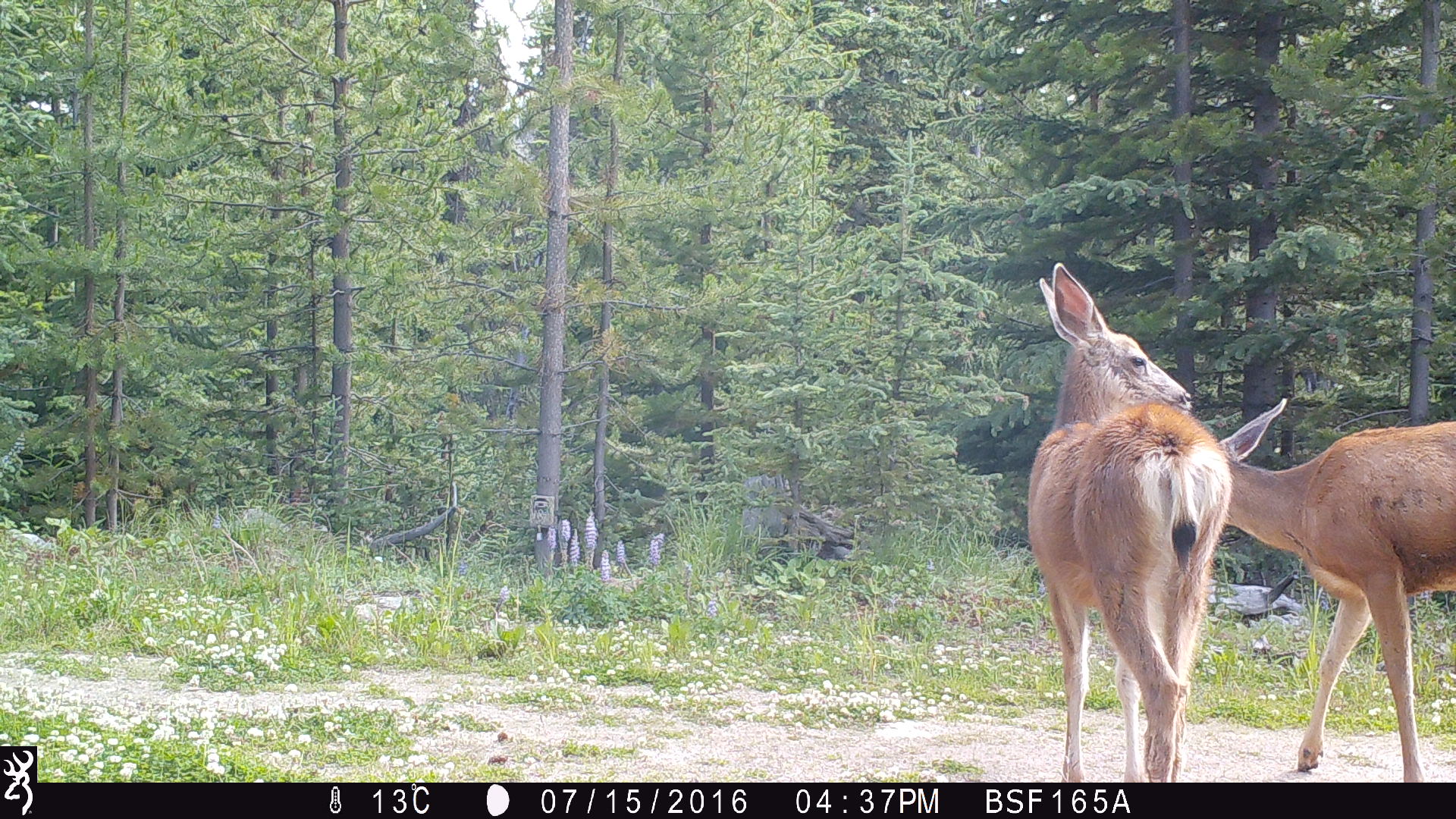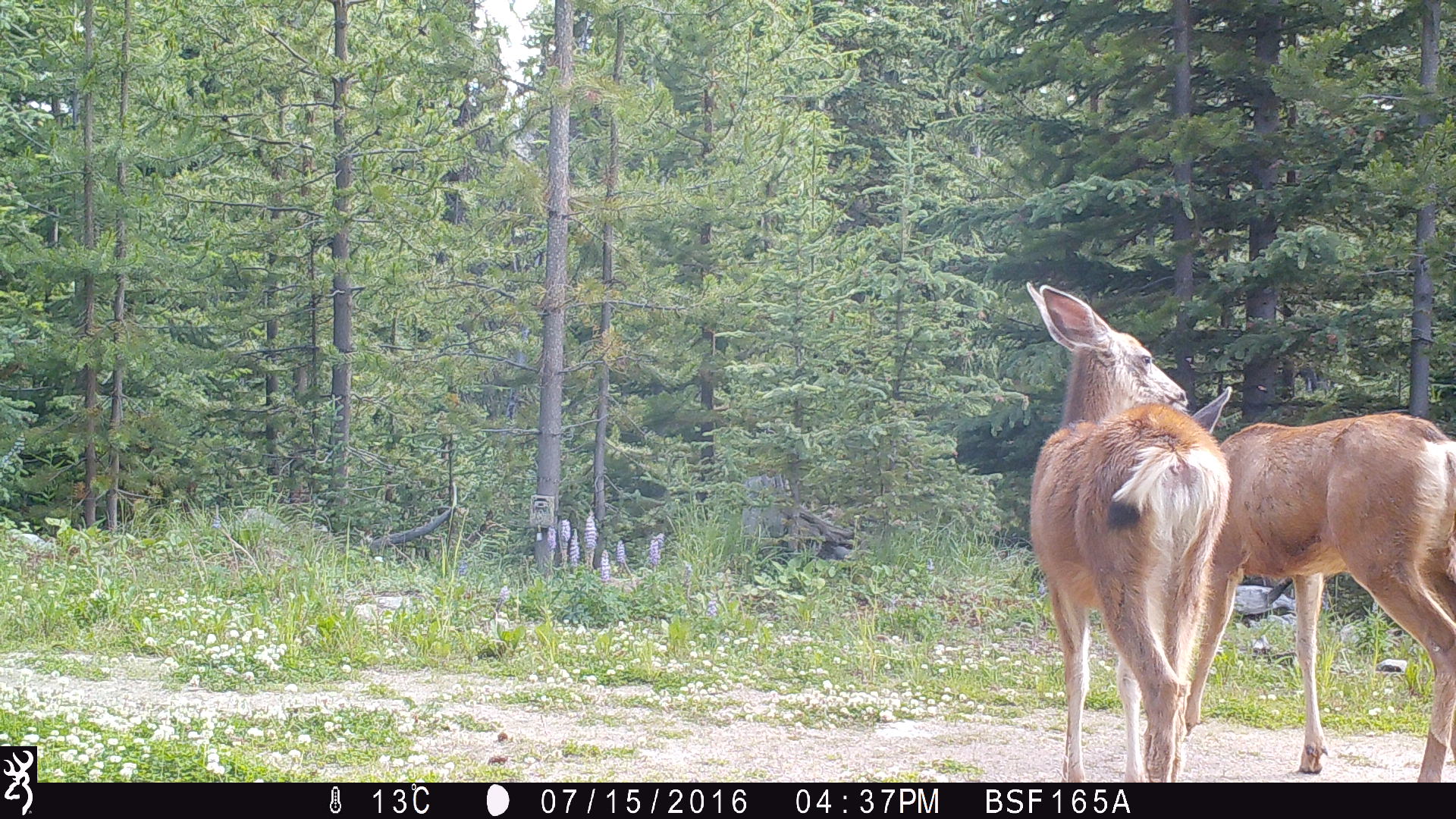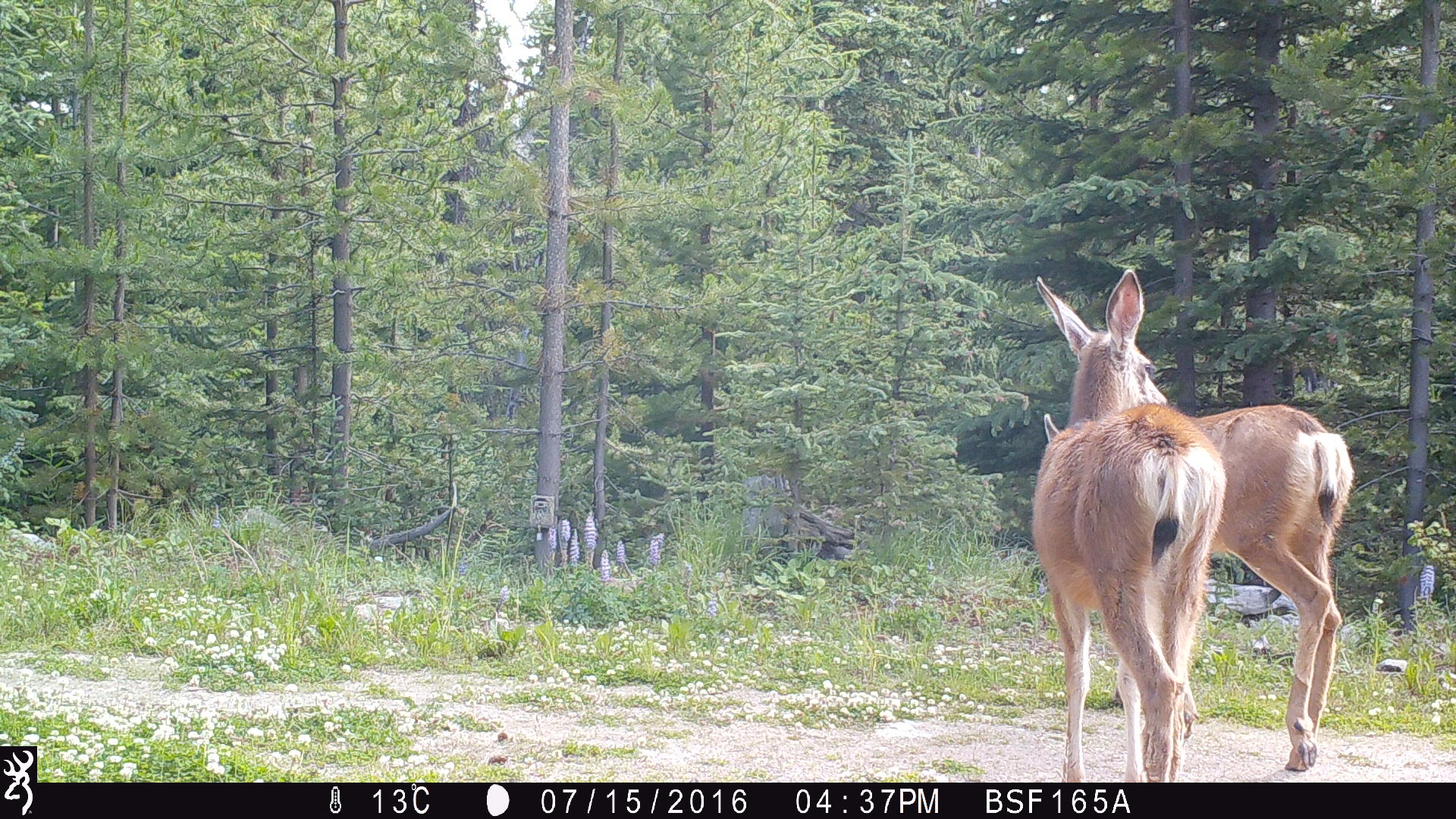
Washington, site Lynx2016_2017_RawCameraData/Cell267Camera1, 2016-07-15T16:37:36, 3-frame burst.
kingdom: Animalia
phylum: Chordata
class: Mammalia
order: Artiodactyla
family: Cervidae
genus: Odocoileus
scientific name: Odocoileus hemionus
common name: mule deer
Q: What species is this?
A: Odocoileus hemionus (mule deer).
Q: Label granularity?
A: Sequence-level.